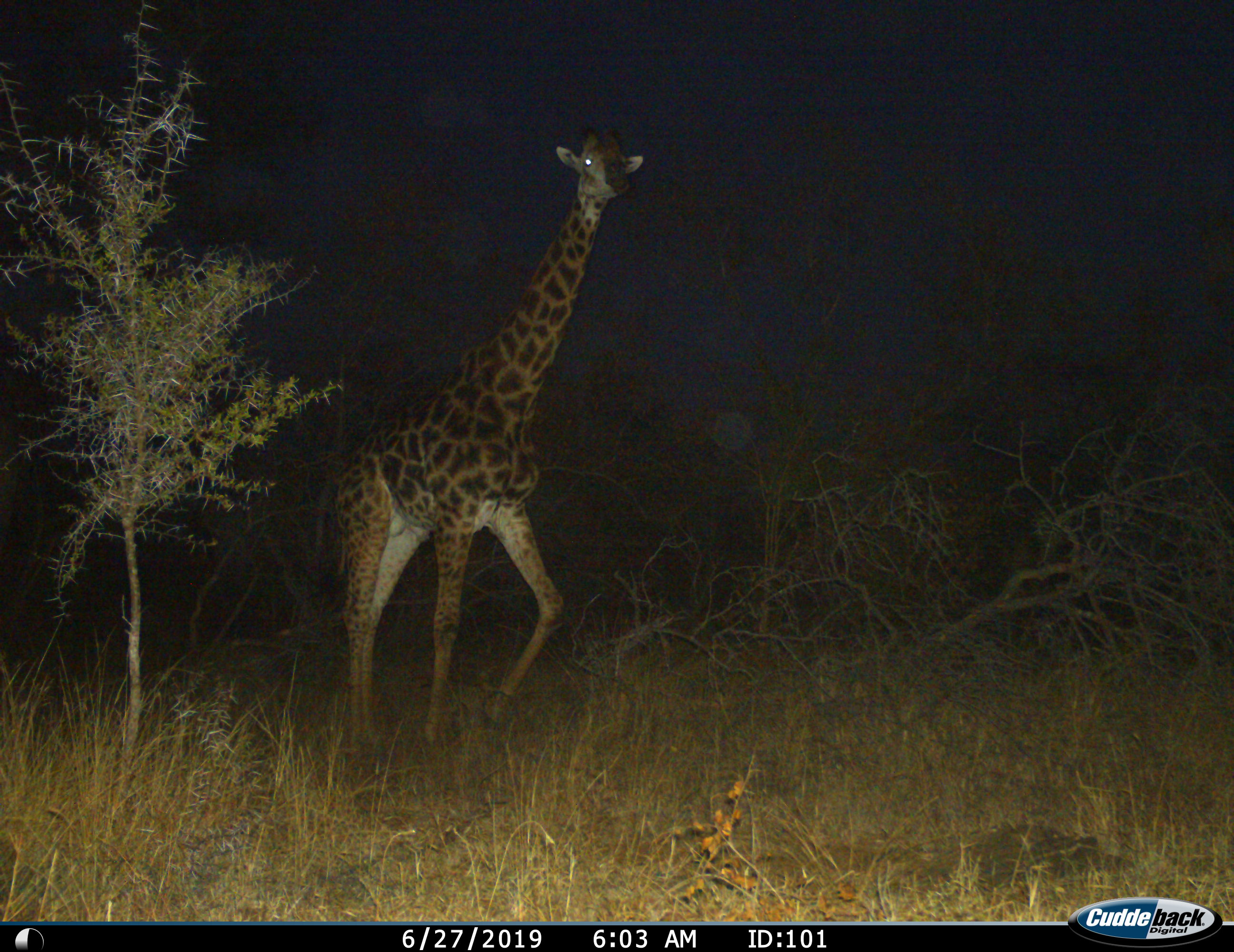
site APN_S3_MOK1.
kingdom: Animalia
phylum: Chordata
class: Mammalia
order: Artiodactyla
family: Giraffidae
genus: Giraffa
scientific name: Giraffa camelopardalis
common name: giraffe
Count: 1.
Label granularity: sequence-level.